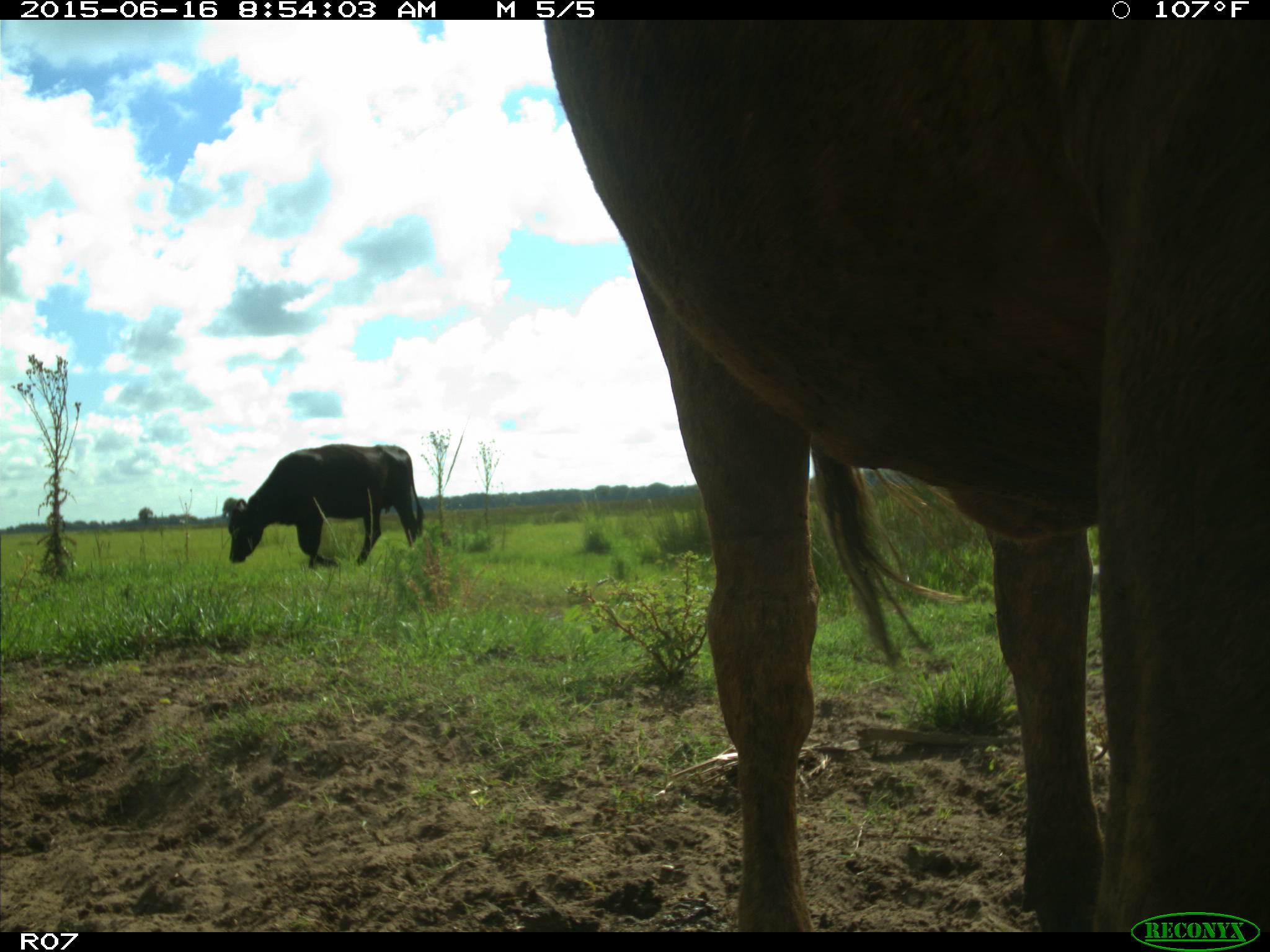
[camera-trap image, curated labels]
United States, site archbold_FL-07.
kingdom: Animalia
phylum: Chordata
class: Mammalia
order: Artiodactyla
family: Bovidae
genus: Bos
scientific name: Bos taurus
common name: domestic cow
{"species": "Bos taurus (domestic cow)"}